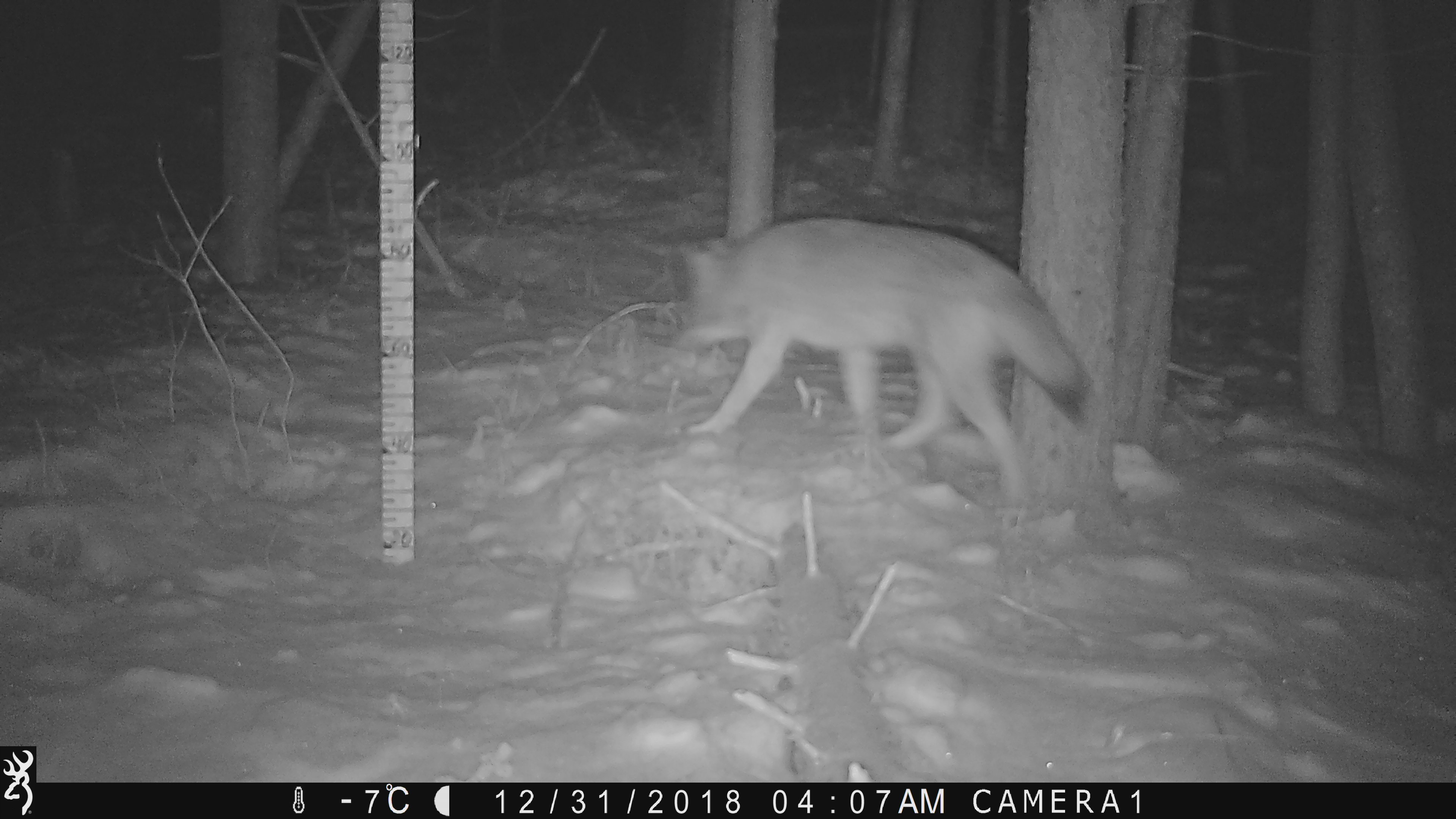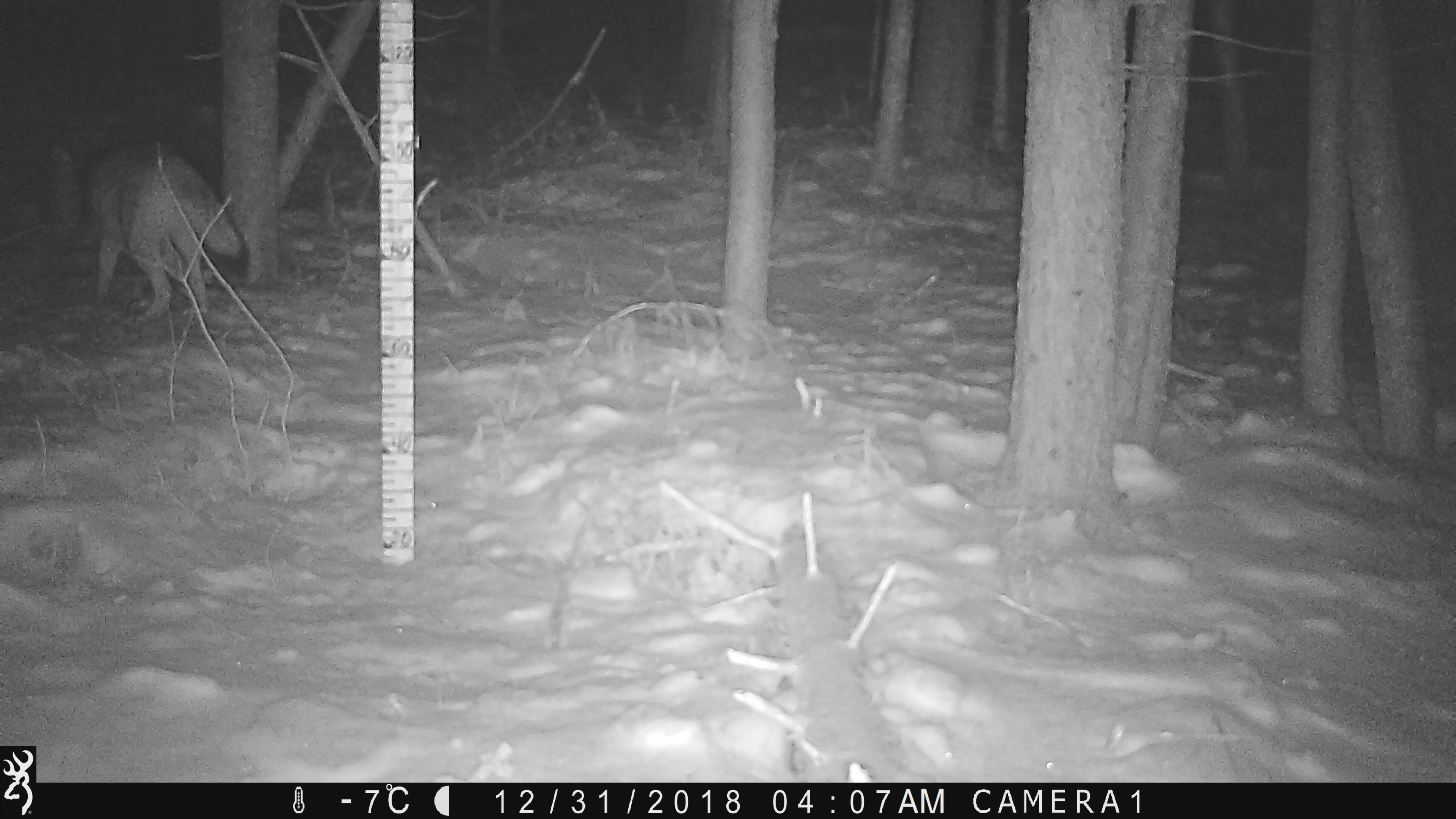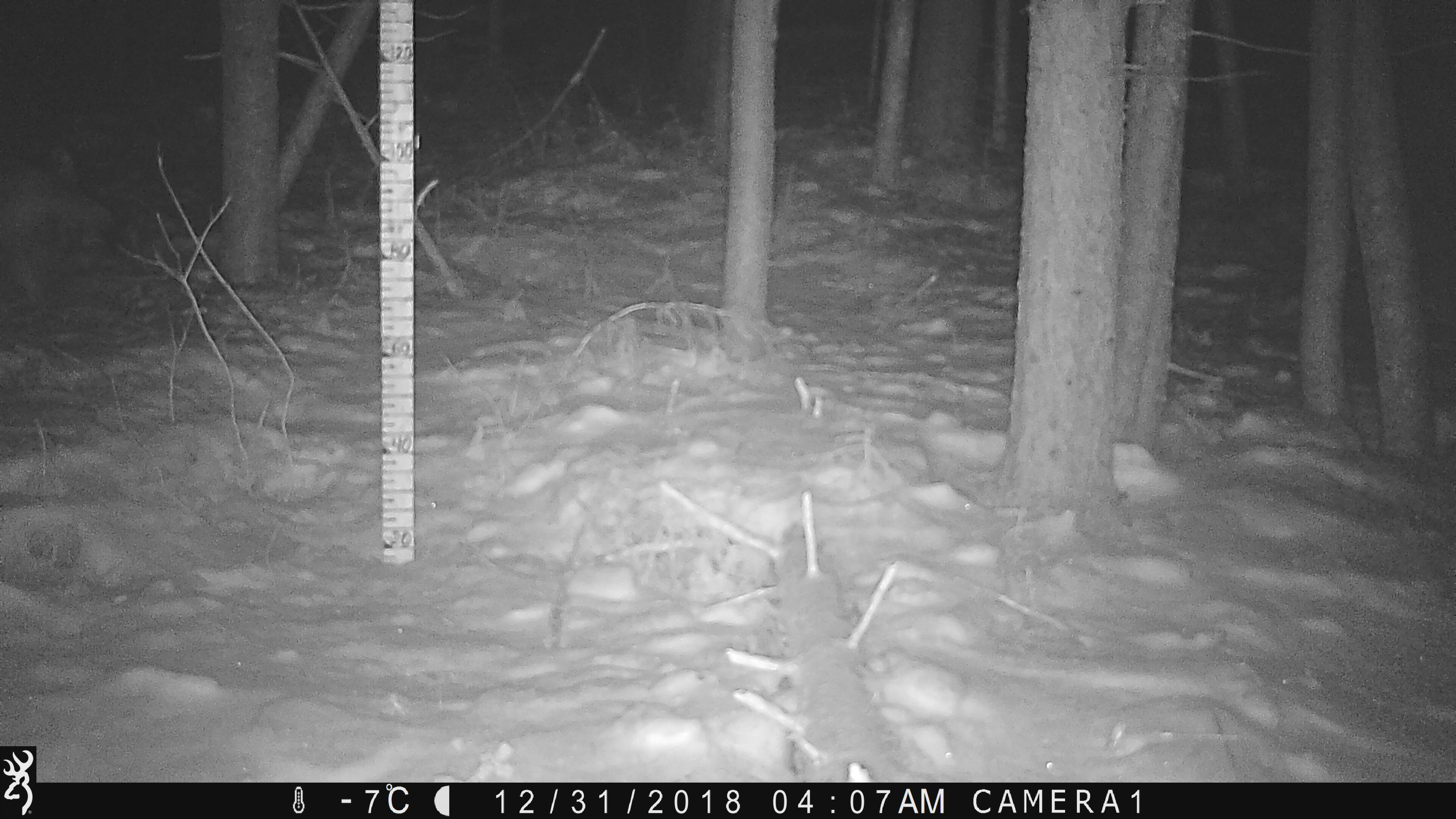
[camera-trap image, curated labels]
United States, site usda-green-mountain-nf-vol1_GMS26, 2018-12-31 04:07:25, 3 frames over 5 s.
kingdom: Animalia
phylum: Chordata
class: Mammalia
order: Carnivora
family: Canidae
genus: Canis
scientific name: Canis latrans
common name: coyote